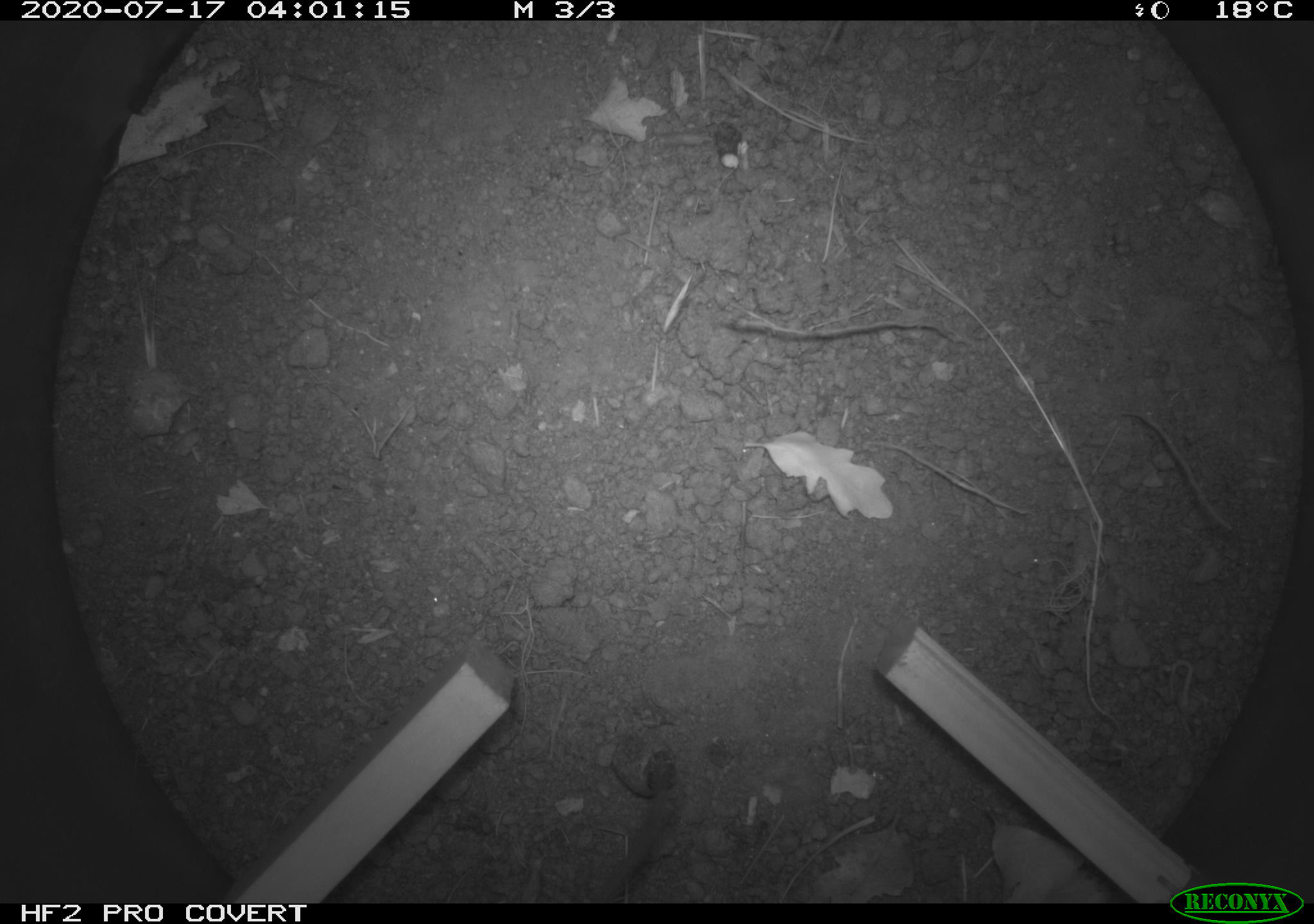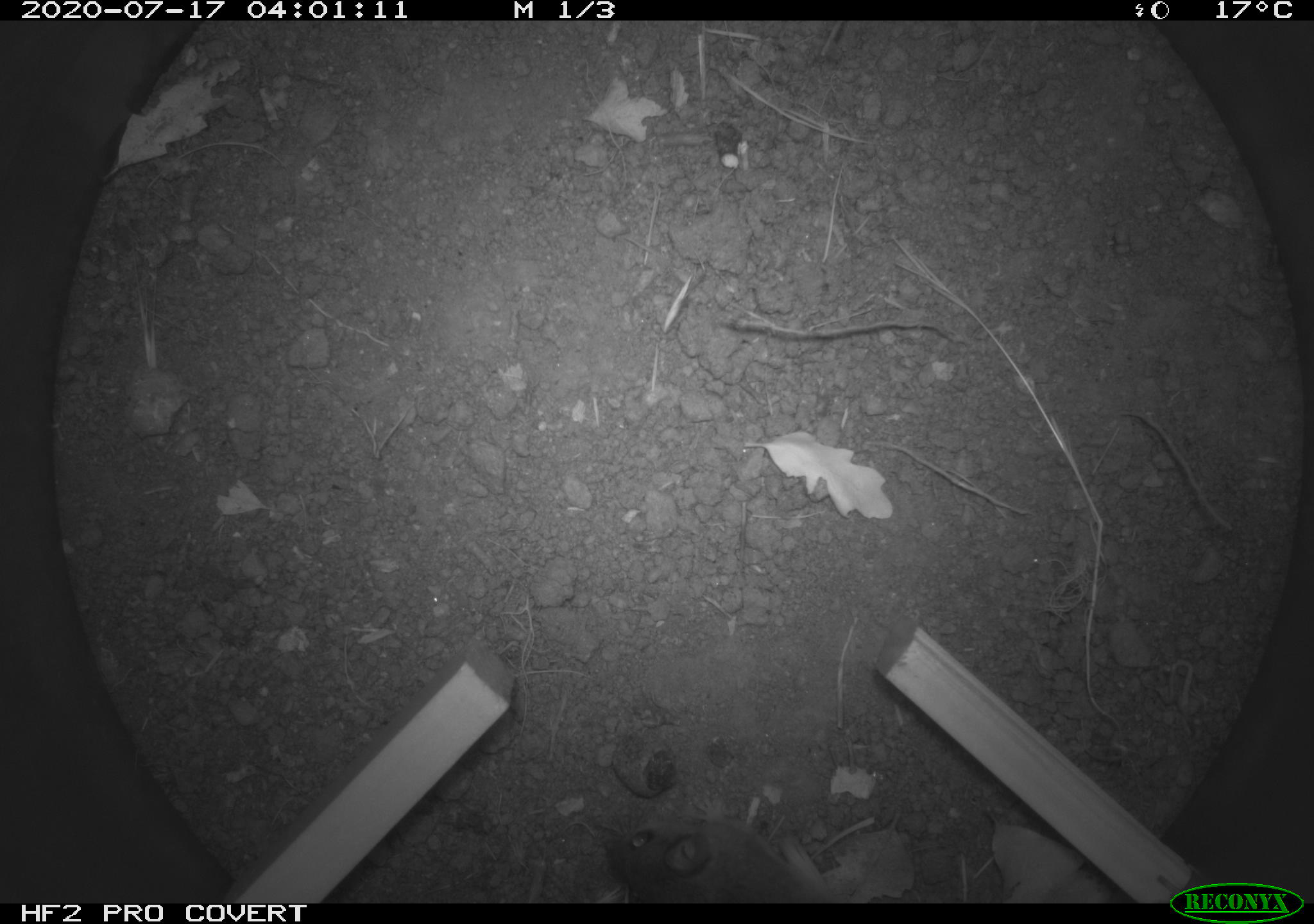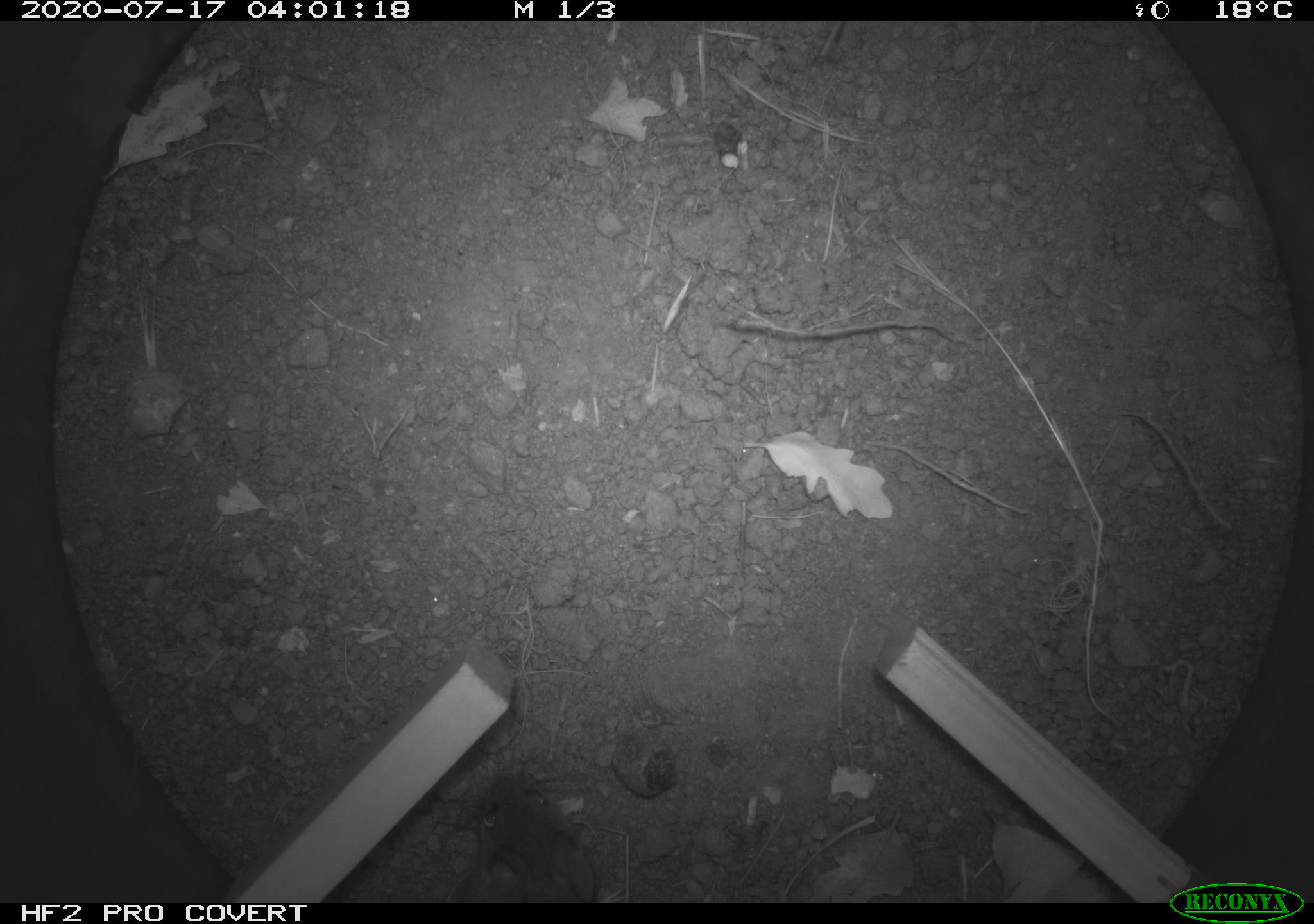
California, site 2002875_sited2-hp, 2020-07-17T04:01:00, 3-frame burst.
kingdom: Animalia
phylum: Chordata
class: Mammalia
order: Rodentia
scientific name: Rodentia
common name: rodent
Rodent (Rodentia).